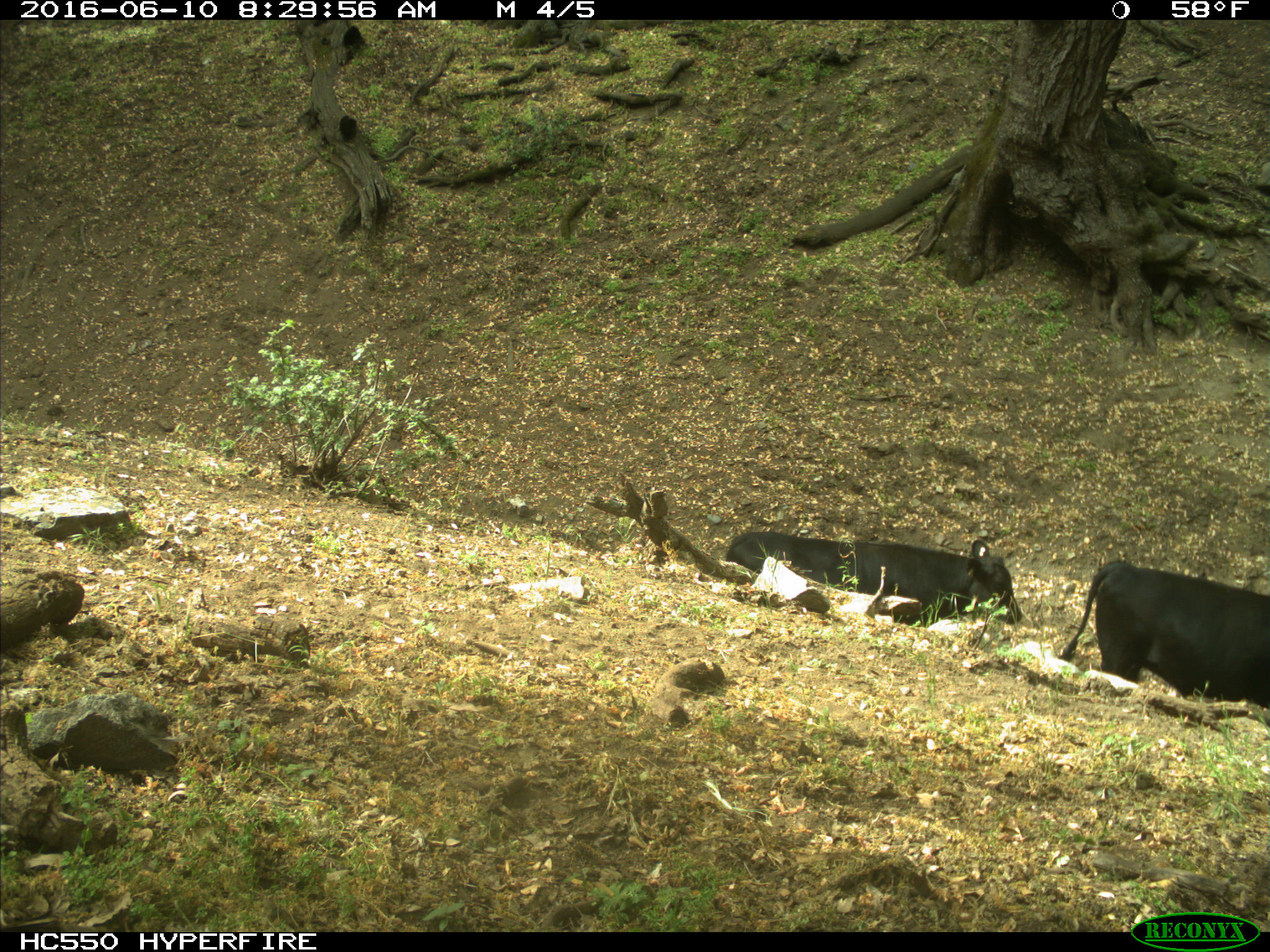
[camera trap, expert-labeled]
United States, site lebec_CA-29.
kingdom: Animalia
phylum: Chordata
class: Mammalia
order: Artiodactyla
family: Bovidae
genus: Bos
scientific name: Bos taurus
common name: domestic cow